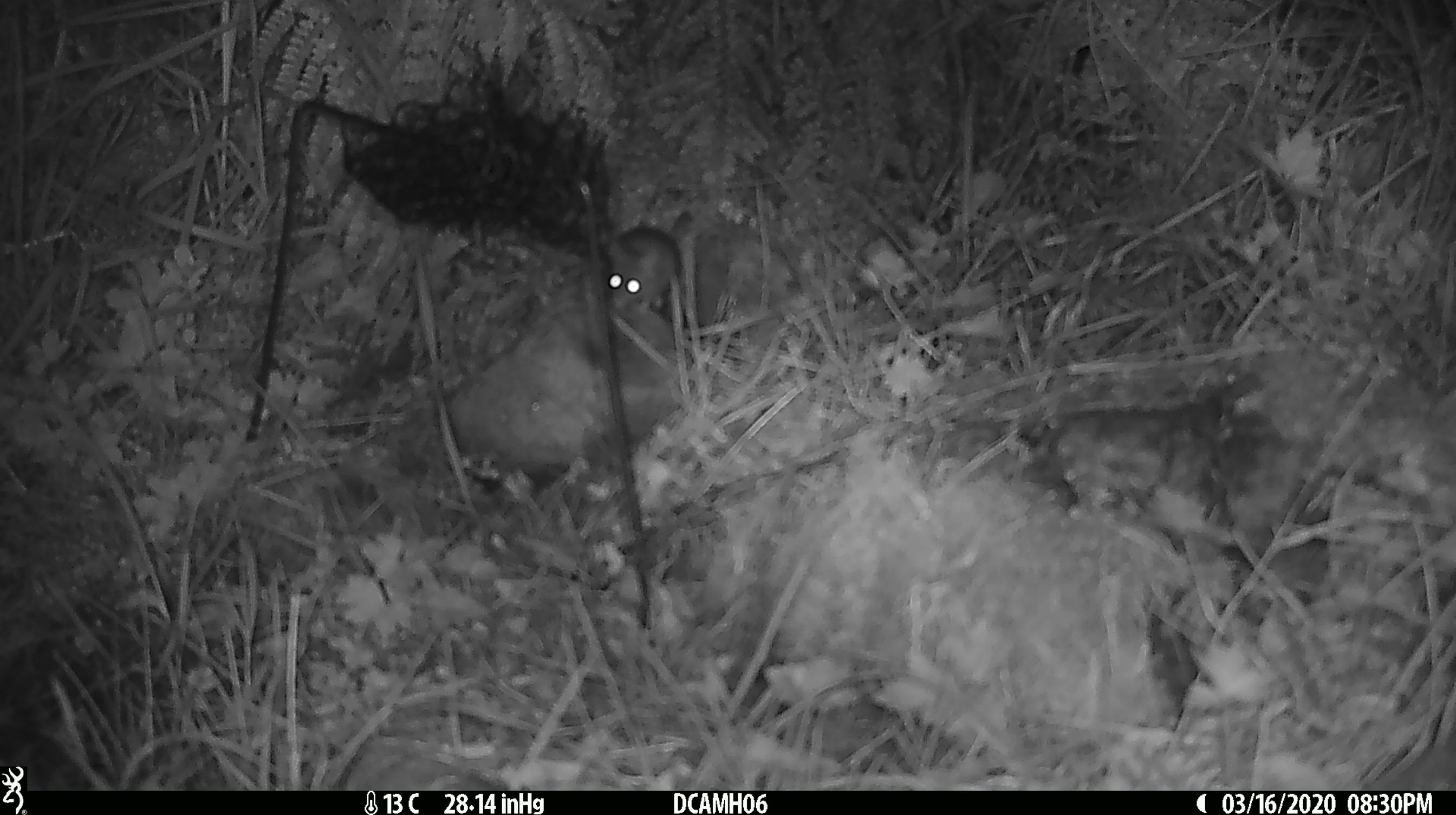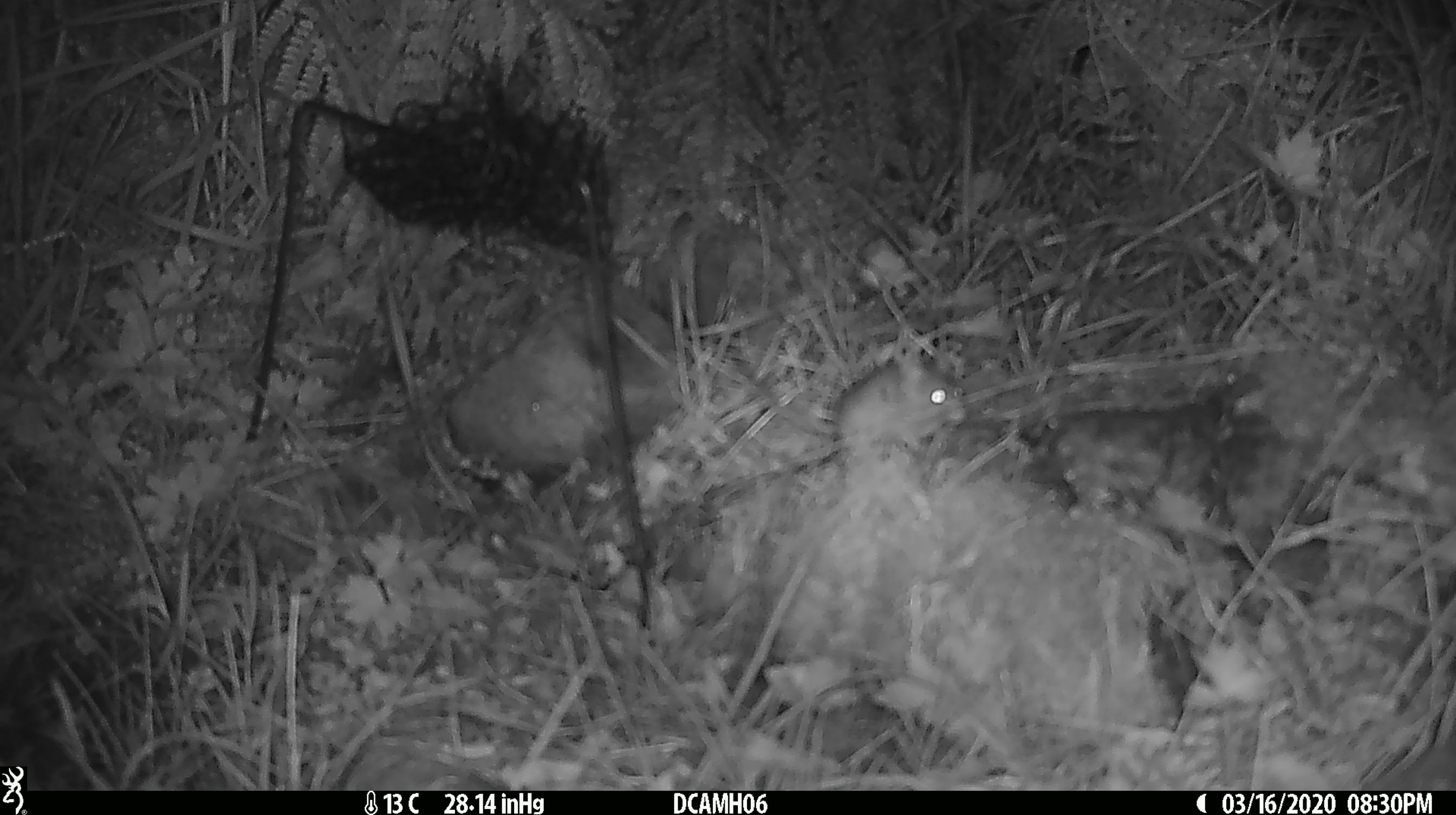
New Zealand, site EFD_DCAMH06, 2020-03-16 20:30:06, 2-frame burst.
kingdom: Animalia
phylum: Chordata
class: Mammalia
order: Rodentia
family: Muridae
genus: Mus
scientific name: Mus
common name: mouse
Mouse (Mus).